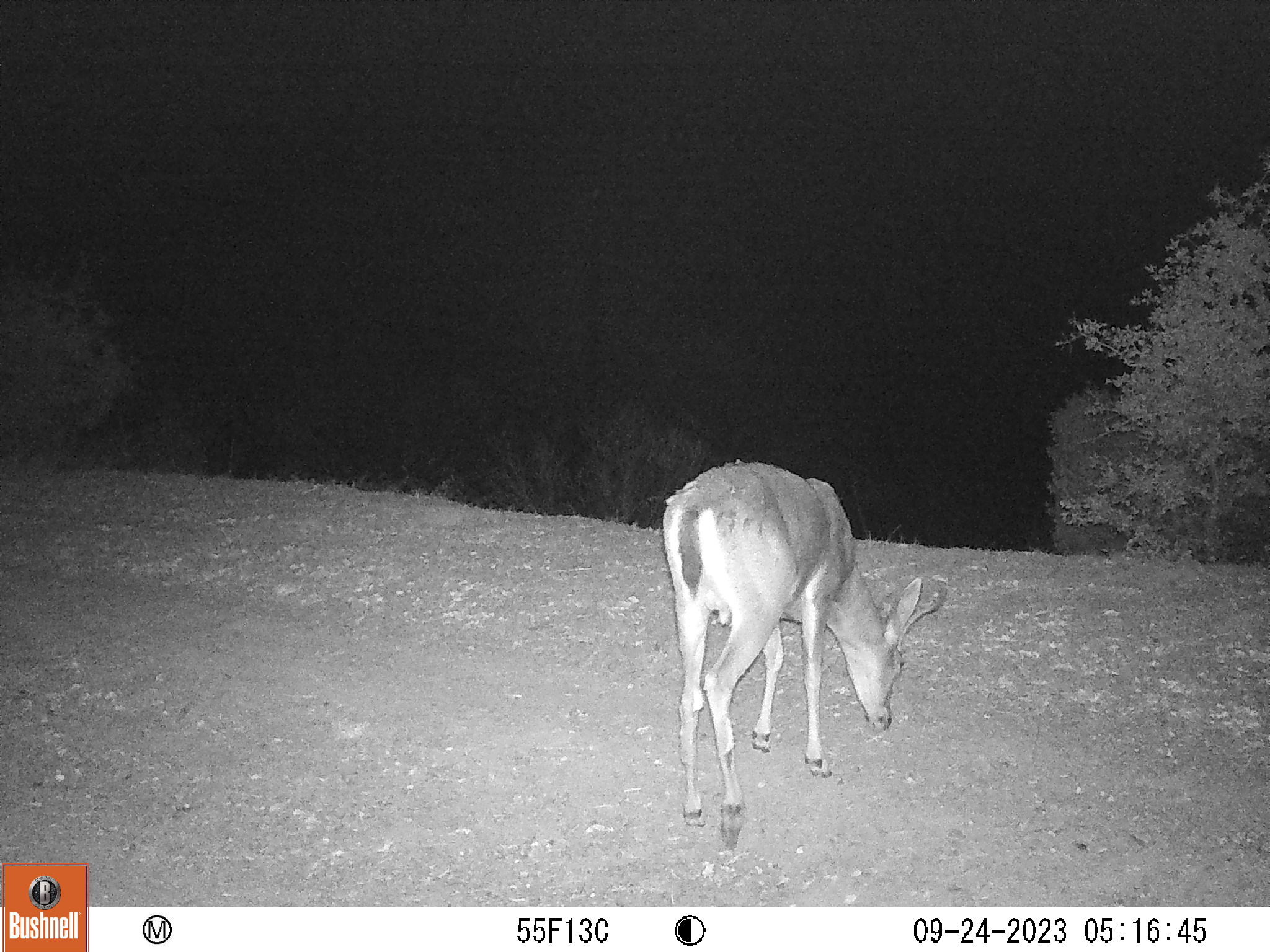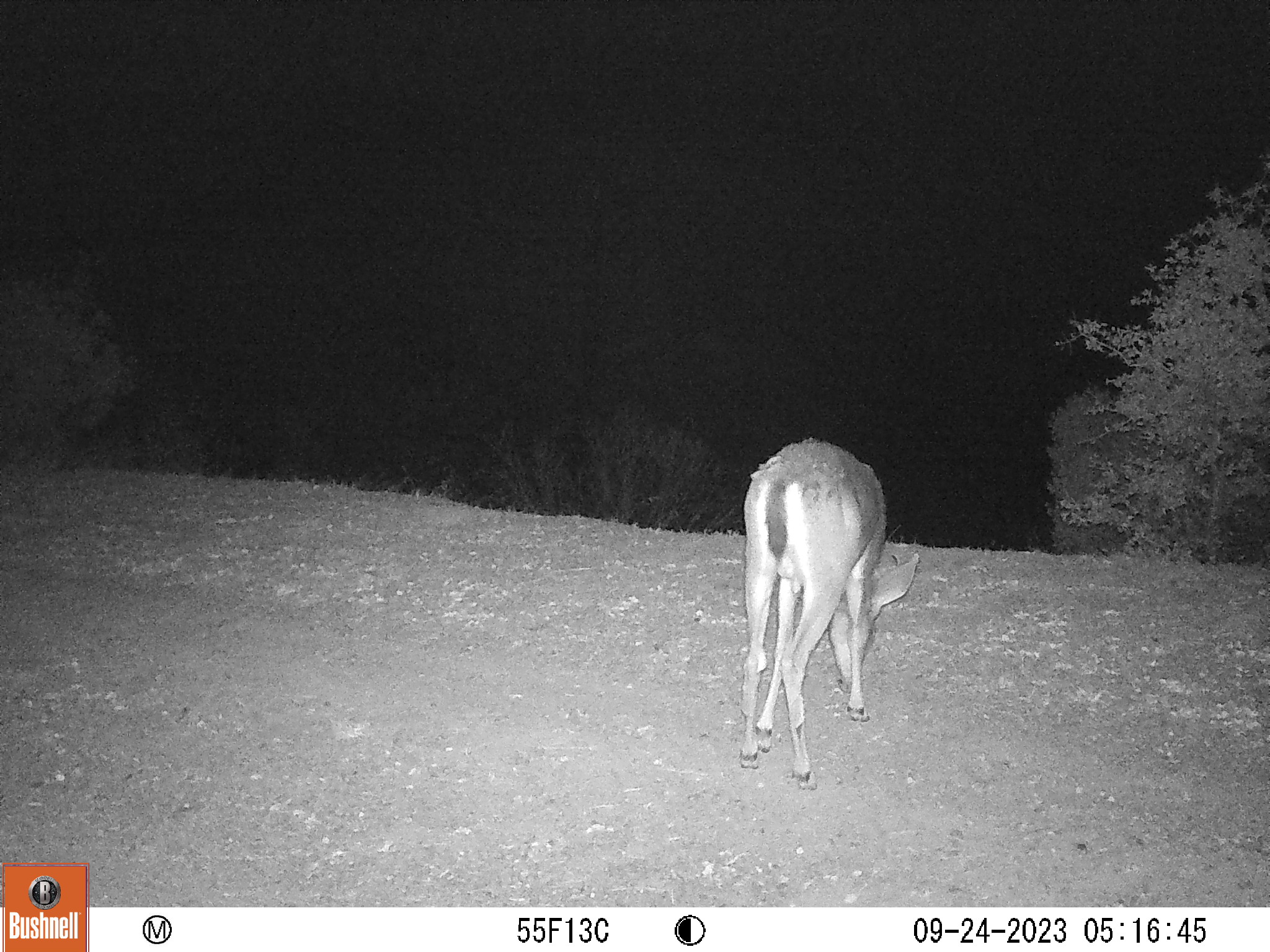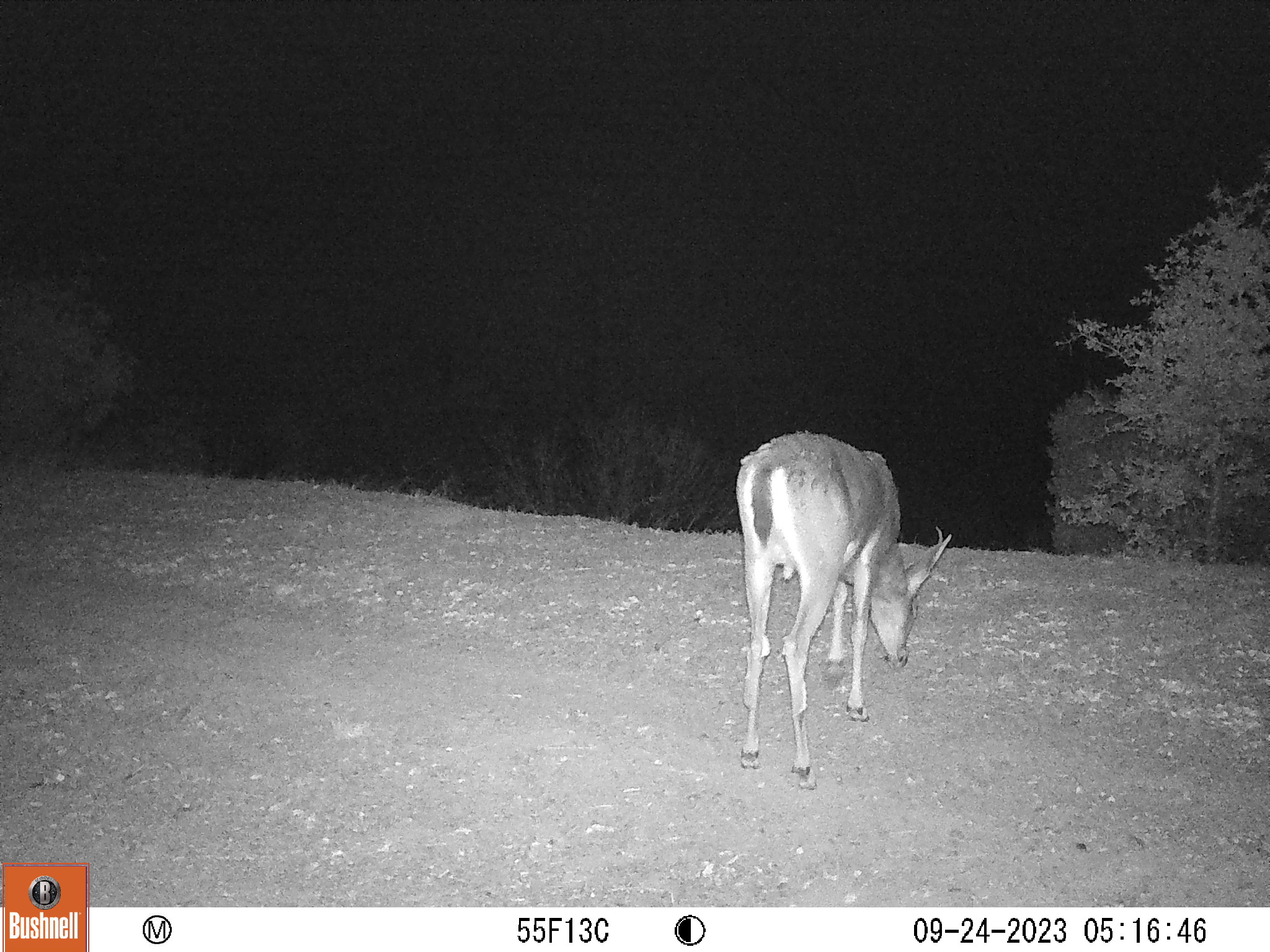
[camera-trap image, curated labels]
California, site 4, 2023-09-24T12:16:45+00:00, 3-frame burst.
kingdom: Animalia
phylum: Chordata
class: Mammalia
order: Artiodactyla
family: Cervidae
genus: Odocoileus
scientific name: Odocoileus hemionus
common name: mule deer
Mule deer (Odocoileus hemionus).